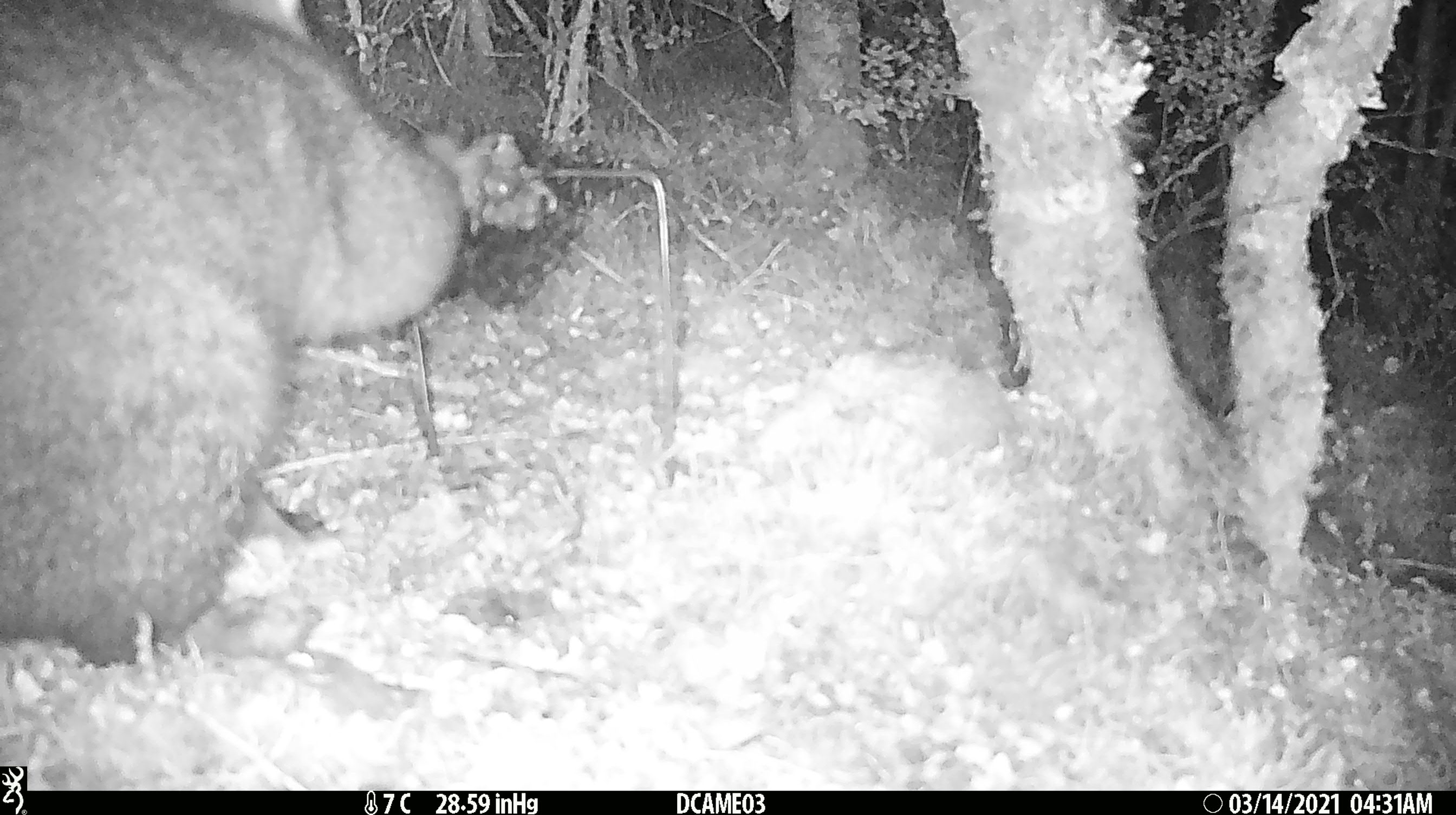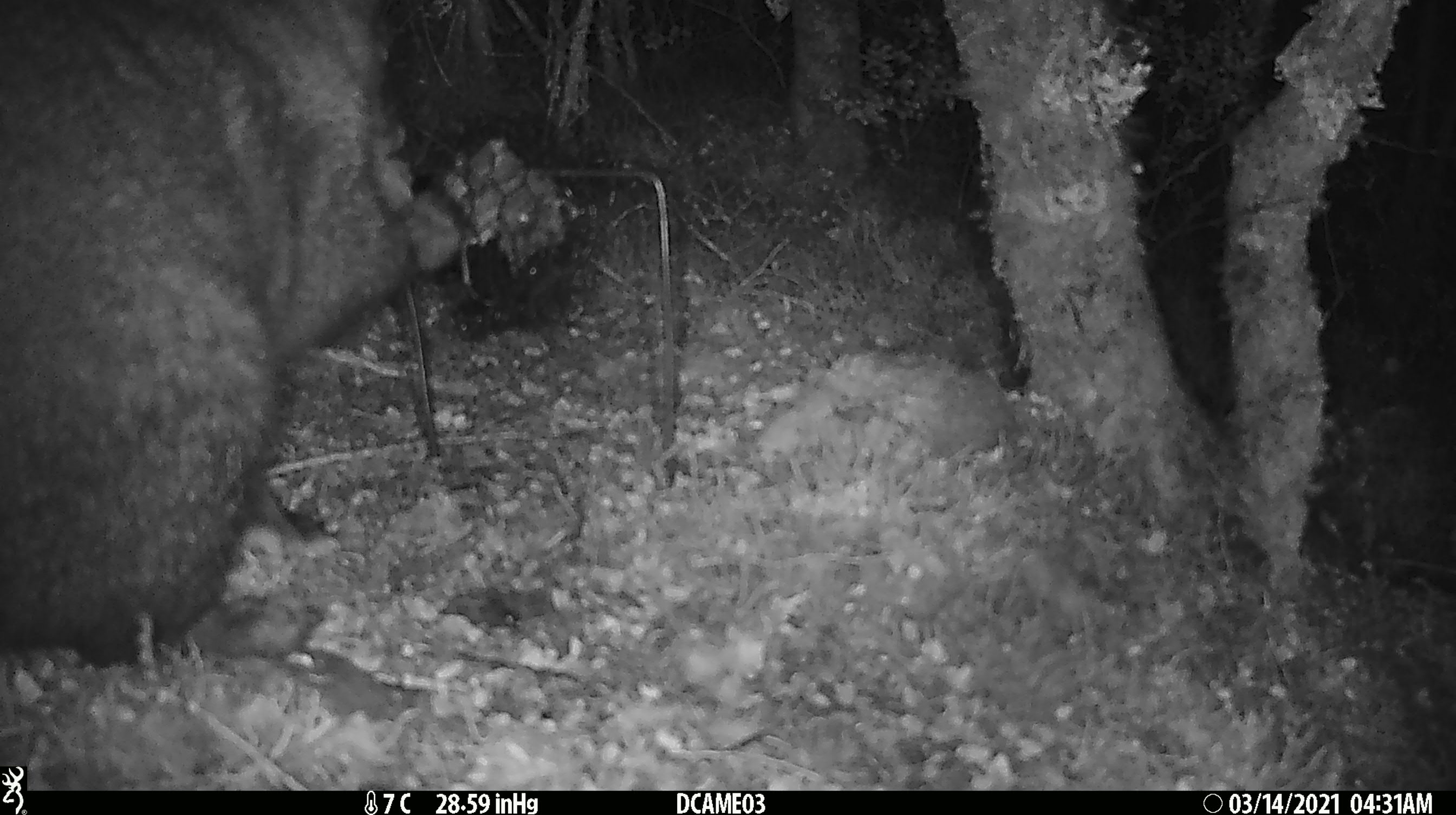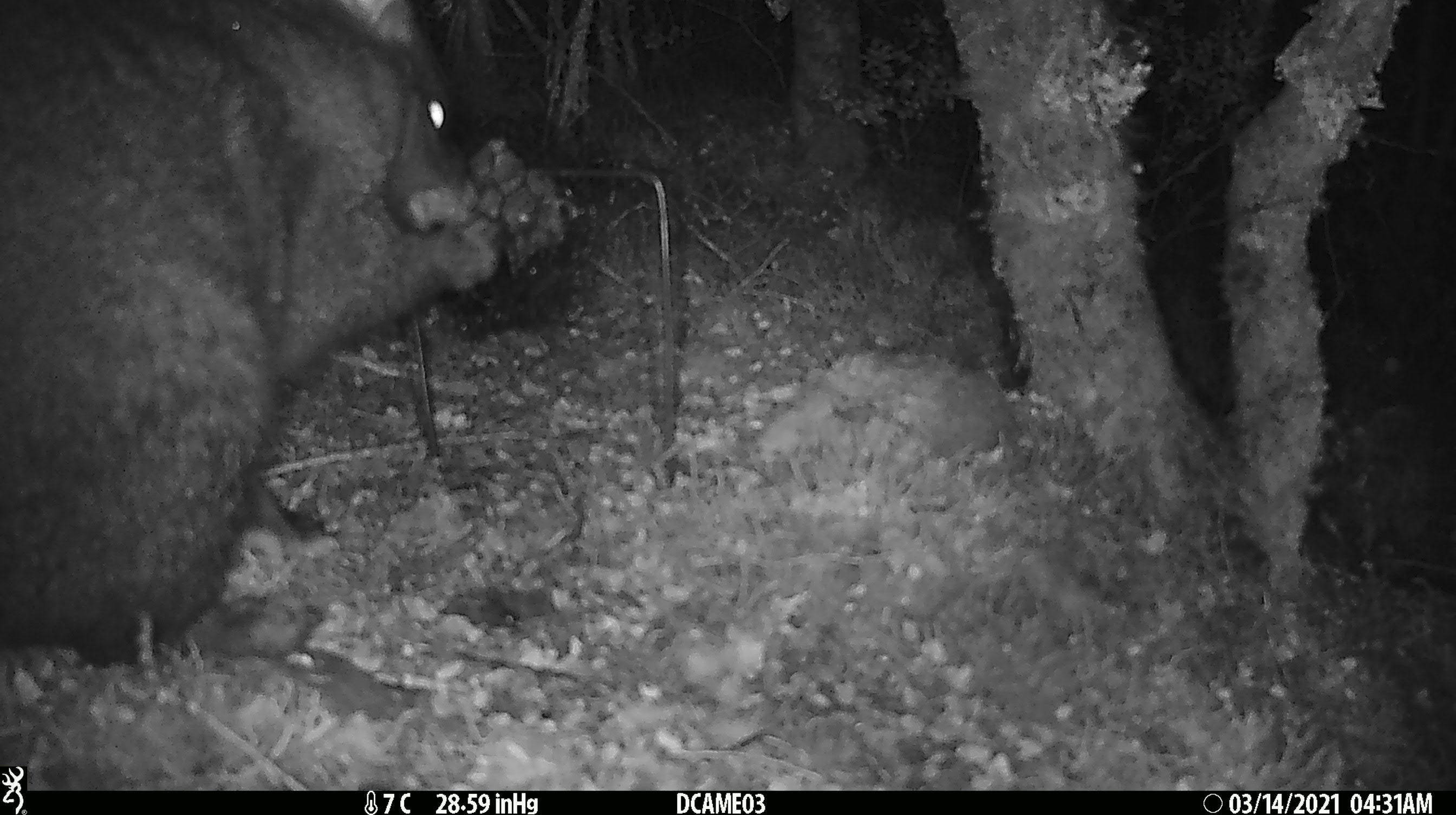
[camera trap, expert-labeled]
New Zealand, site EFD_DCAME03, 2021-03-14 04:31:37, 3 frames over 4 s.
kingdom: Animalia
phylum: Chordata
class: Mammalia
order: Diprotodontia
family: Phalangeridae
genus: Trichosurus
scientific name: Trichosurus vulpecula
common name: common brushtail possum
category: possum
Possum (common brushtail possum) (Trichosurus vulpecula).